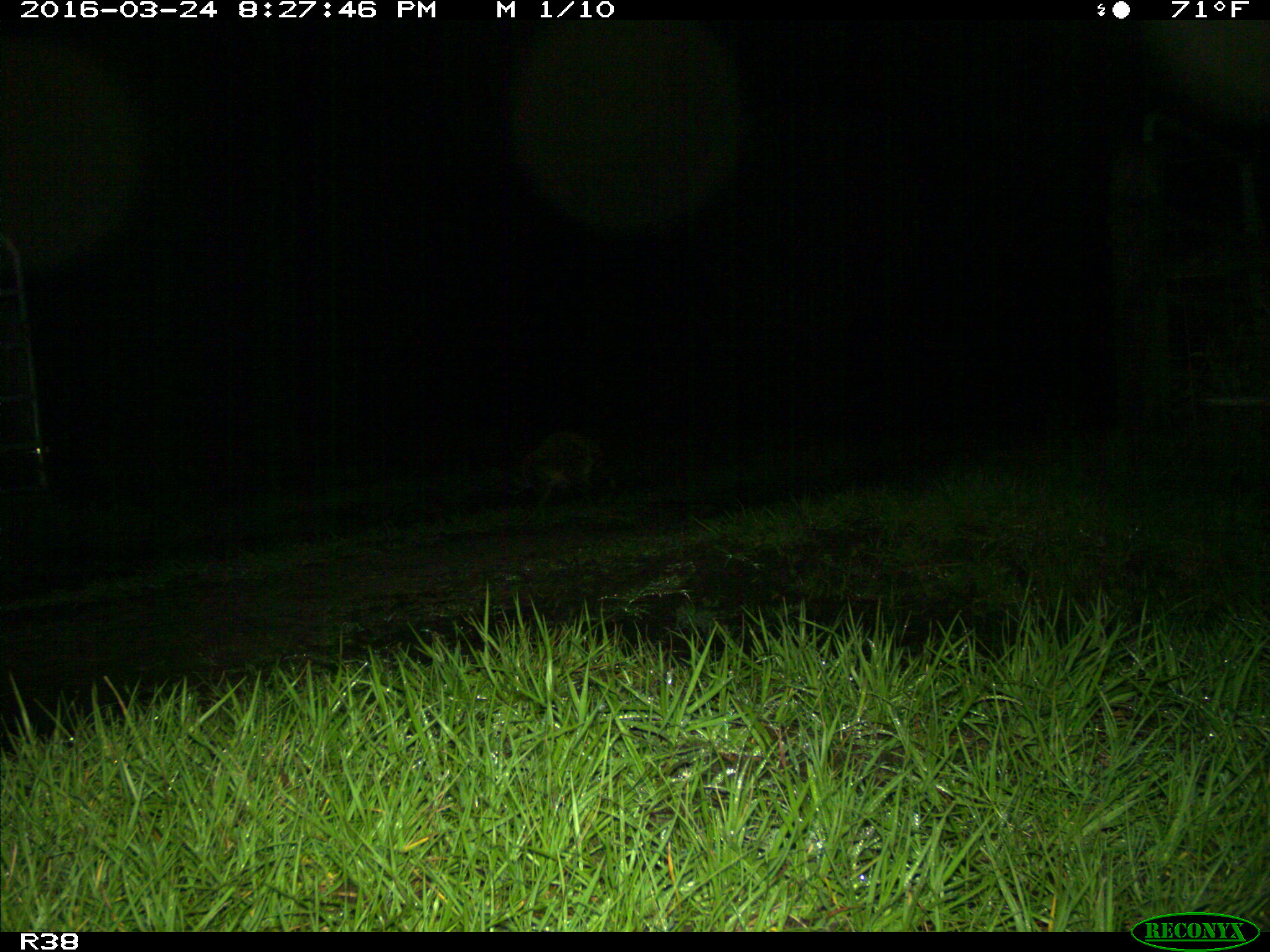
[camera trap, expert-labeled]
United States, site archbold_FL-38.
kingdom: Animalia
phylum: Chordata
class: Mammalia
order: Carnivora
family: Procyonidae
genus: Procyon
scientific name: Procyon lotor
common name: common raccoon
Procyon lotor (common raccoon).